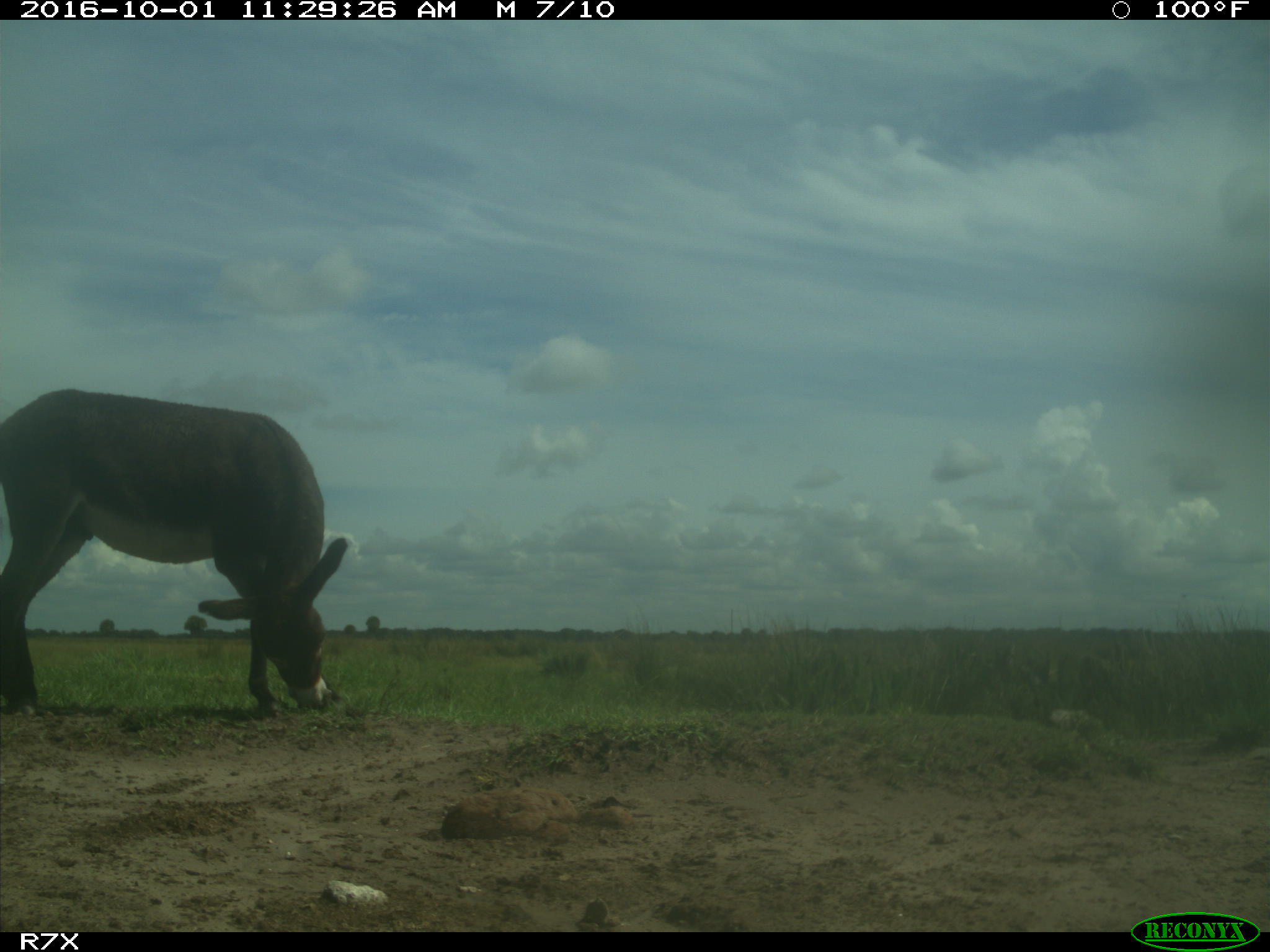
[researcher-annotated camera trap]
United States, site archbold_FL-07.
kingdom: Animalia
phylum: Chordata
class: Mammalia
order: Perissodactyla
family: Equidae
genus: Equus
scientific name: Equus africanus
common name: african wild ass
Equus africanus (african wild ass).